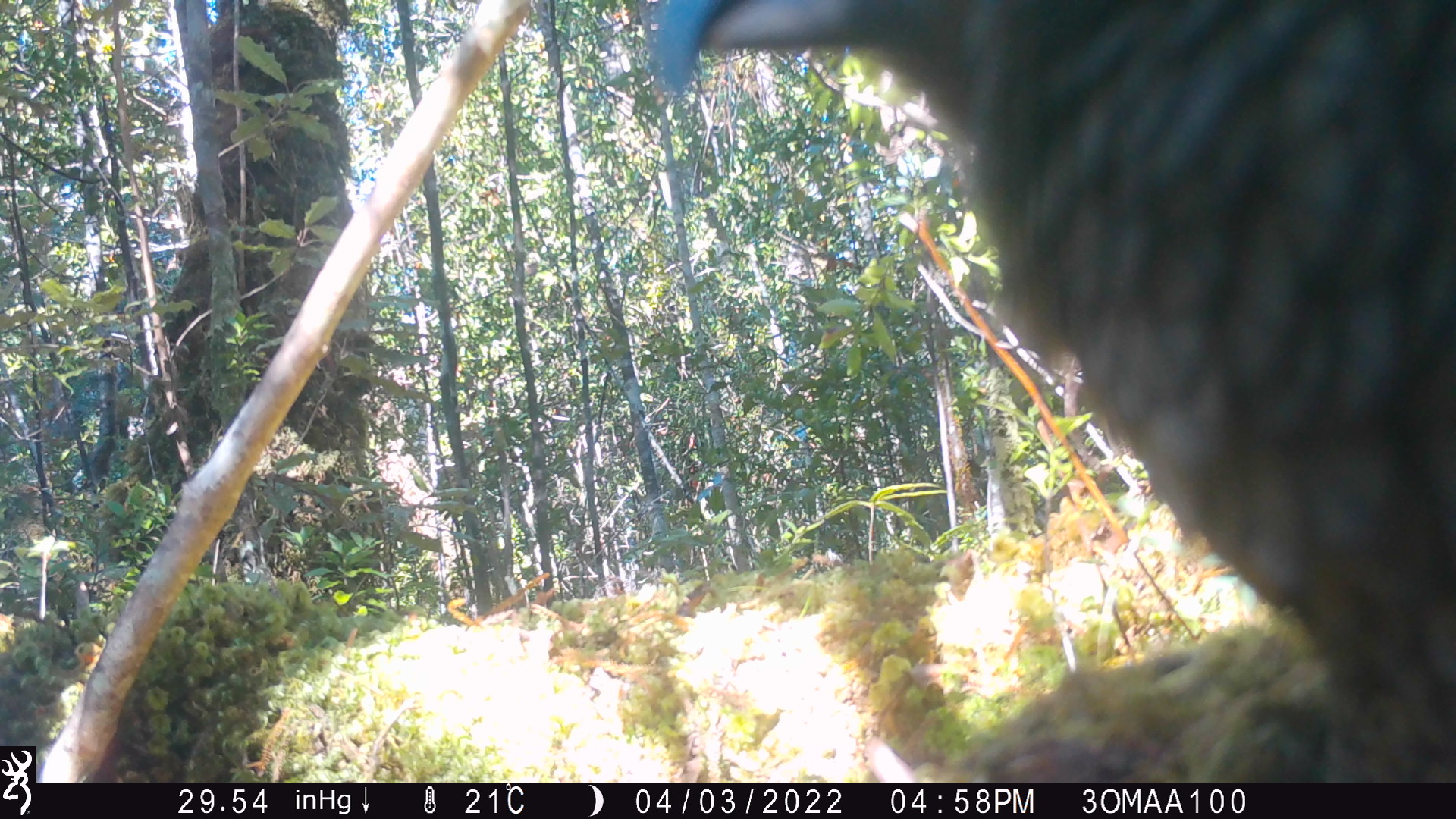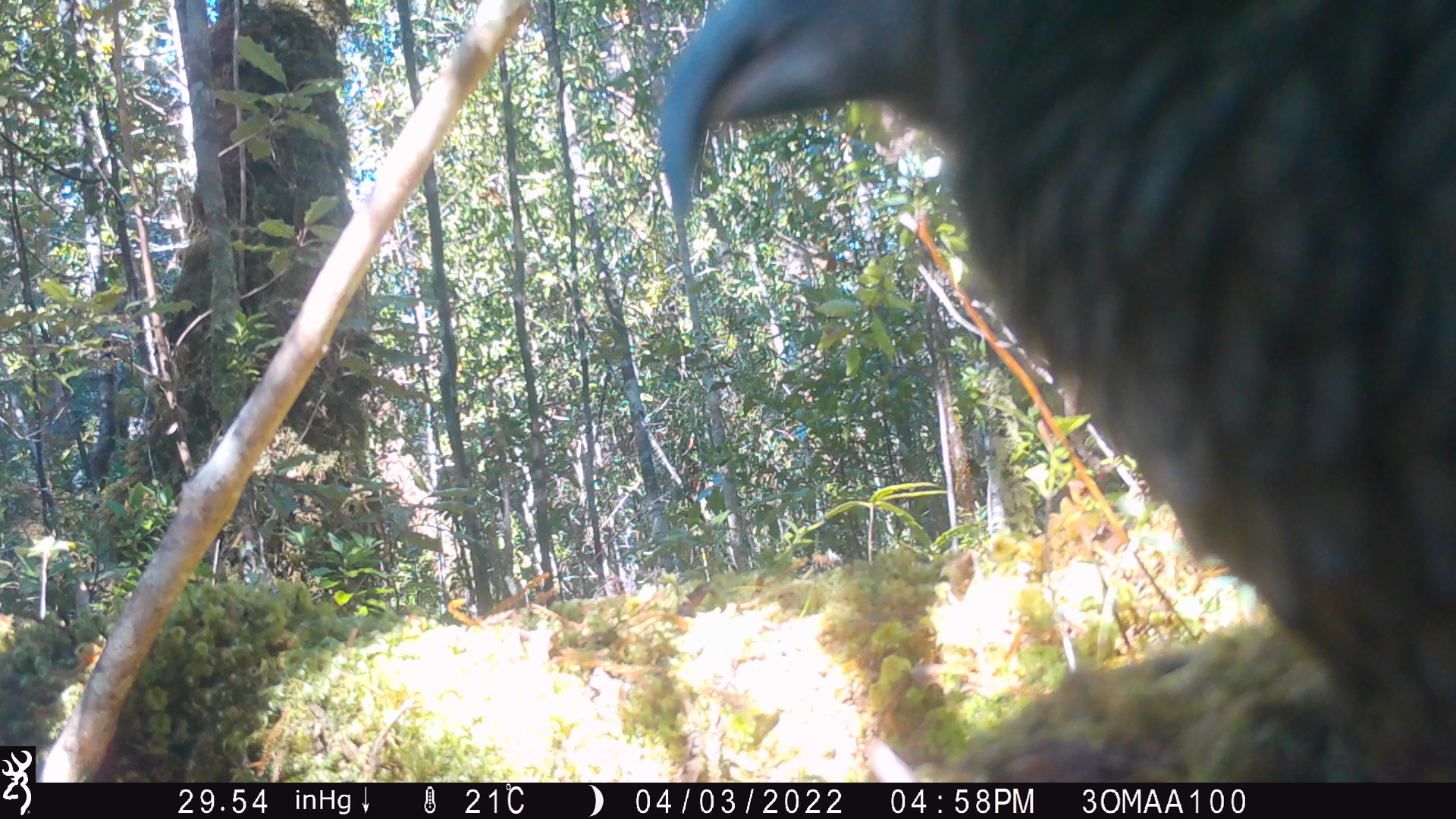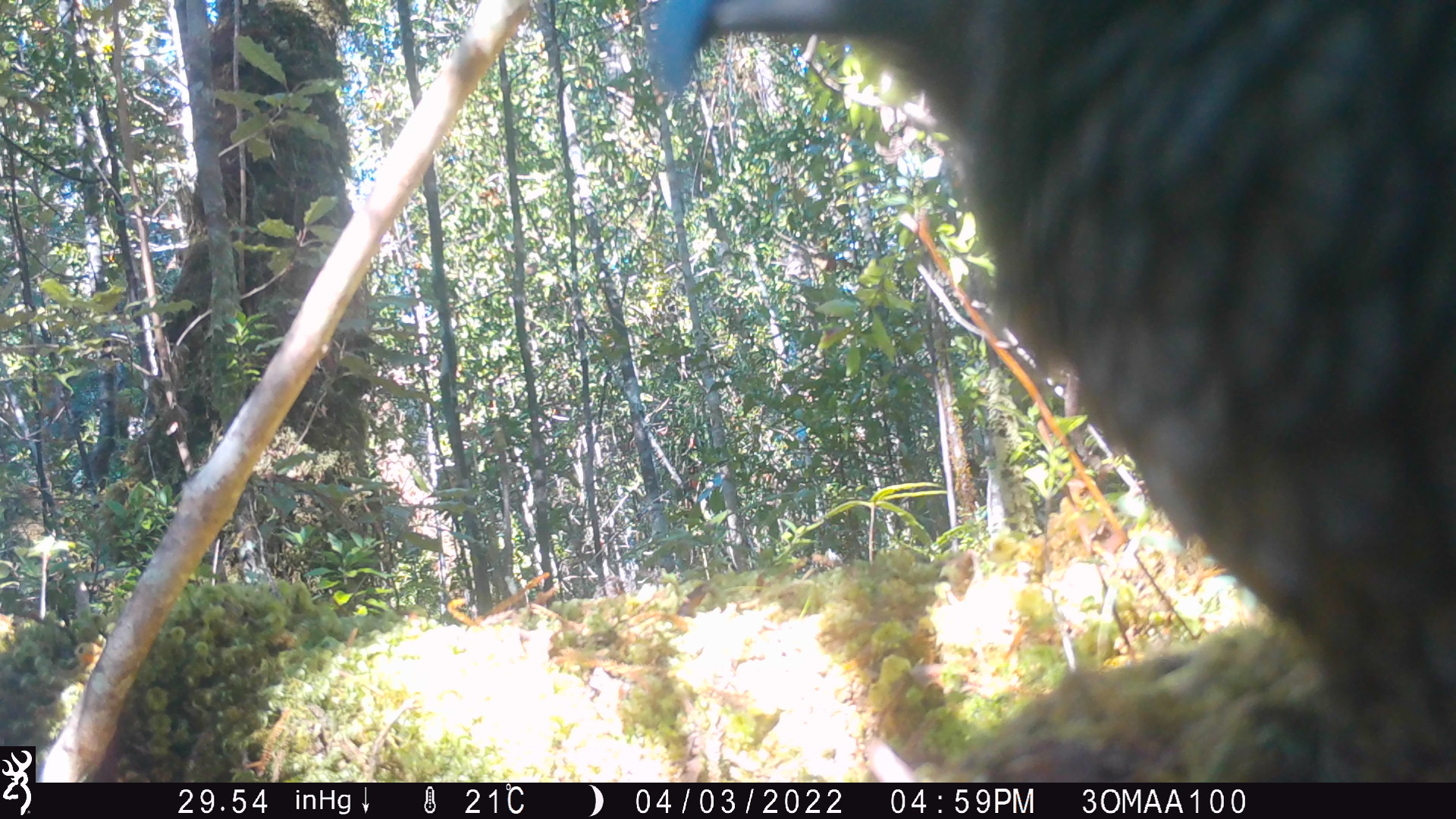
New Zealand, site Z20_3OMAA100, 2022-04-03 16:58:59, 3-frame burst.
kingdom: Animalia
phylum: Chordata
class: Aves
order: Psittaciformes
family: Strigopidae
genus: Nestor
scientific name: Nestor notabilis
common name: kea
Kea (Nestor notabilis).